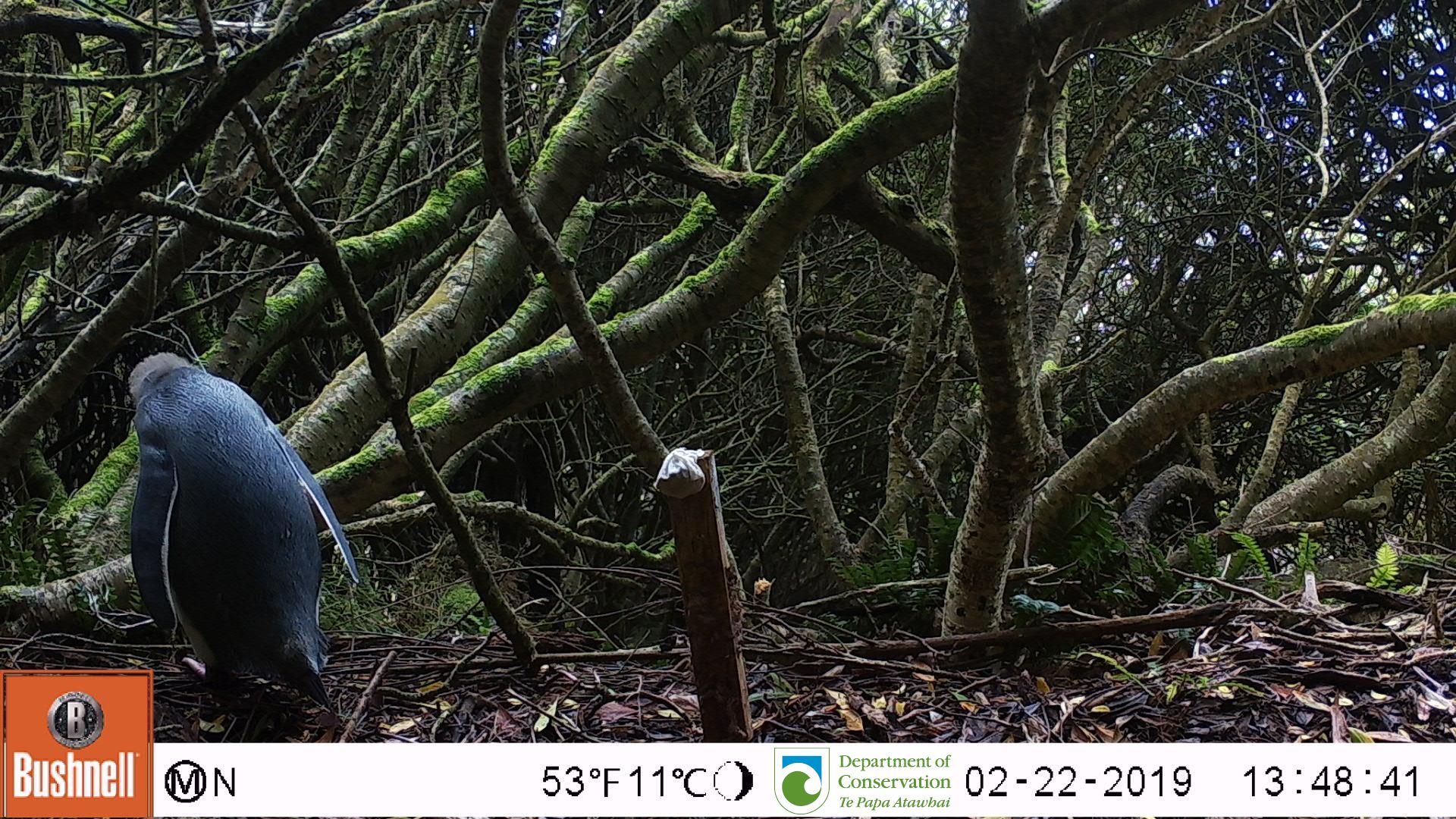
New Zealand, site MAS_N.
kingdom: Animalia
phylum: Chordata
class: Aves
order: Sphenisciformes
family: Spheniscidae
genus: Megadyptes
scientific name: Megadyptes antipodes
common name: yellow-eyed penguin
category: yellow eyed penguin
Yellow eyed penguin (yellow-eyed penguin) (Megadyptes antipodes).